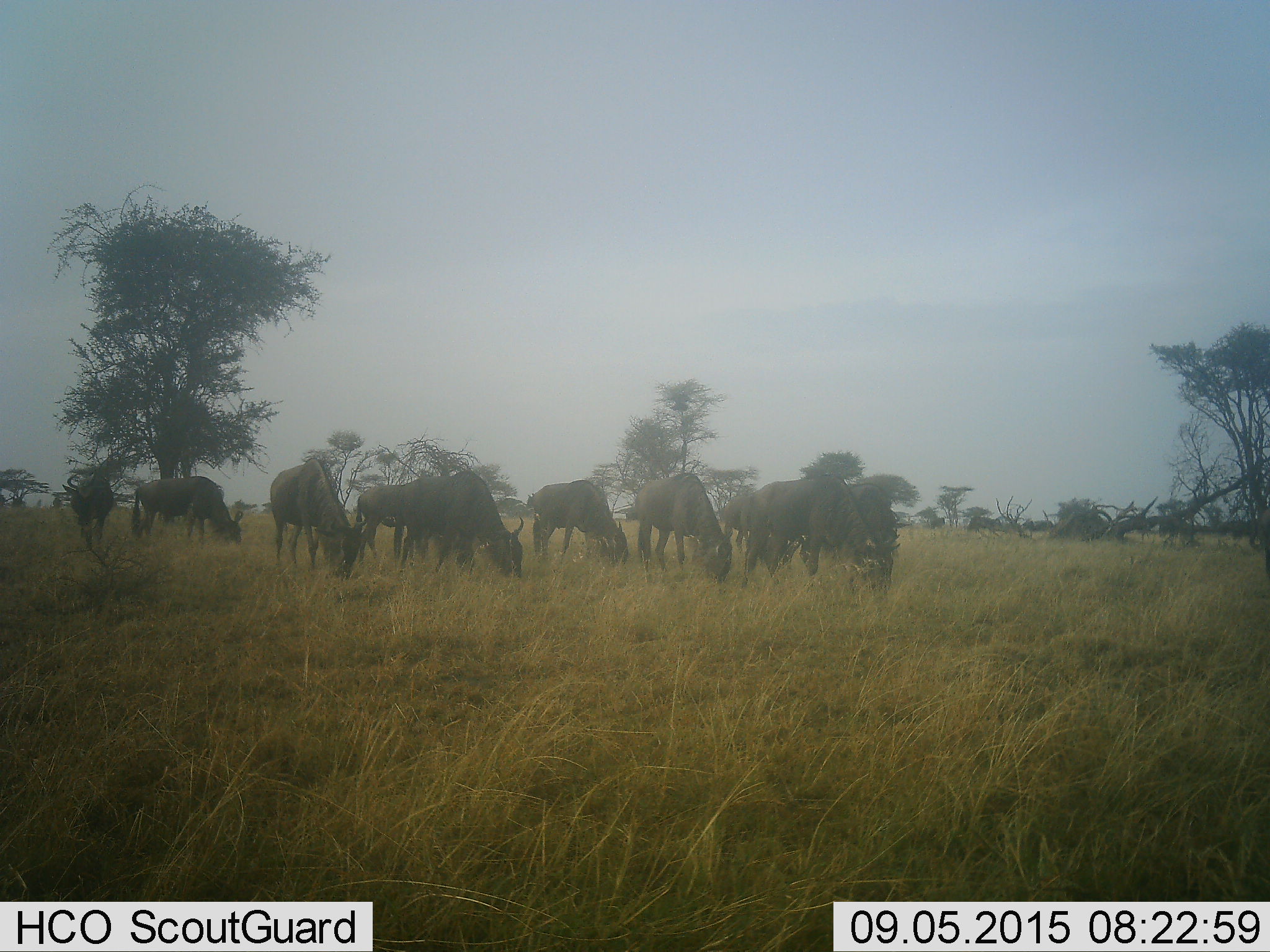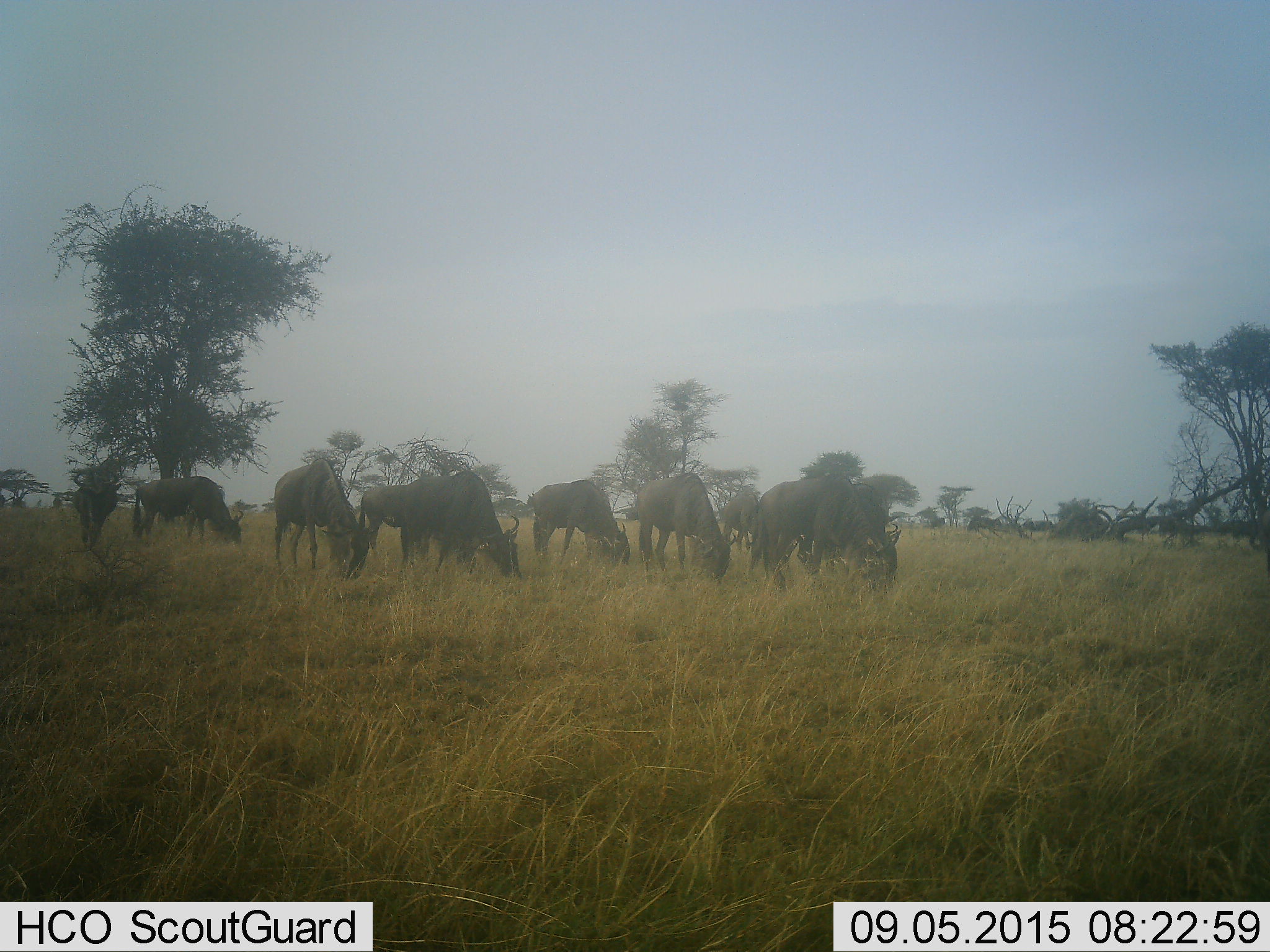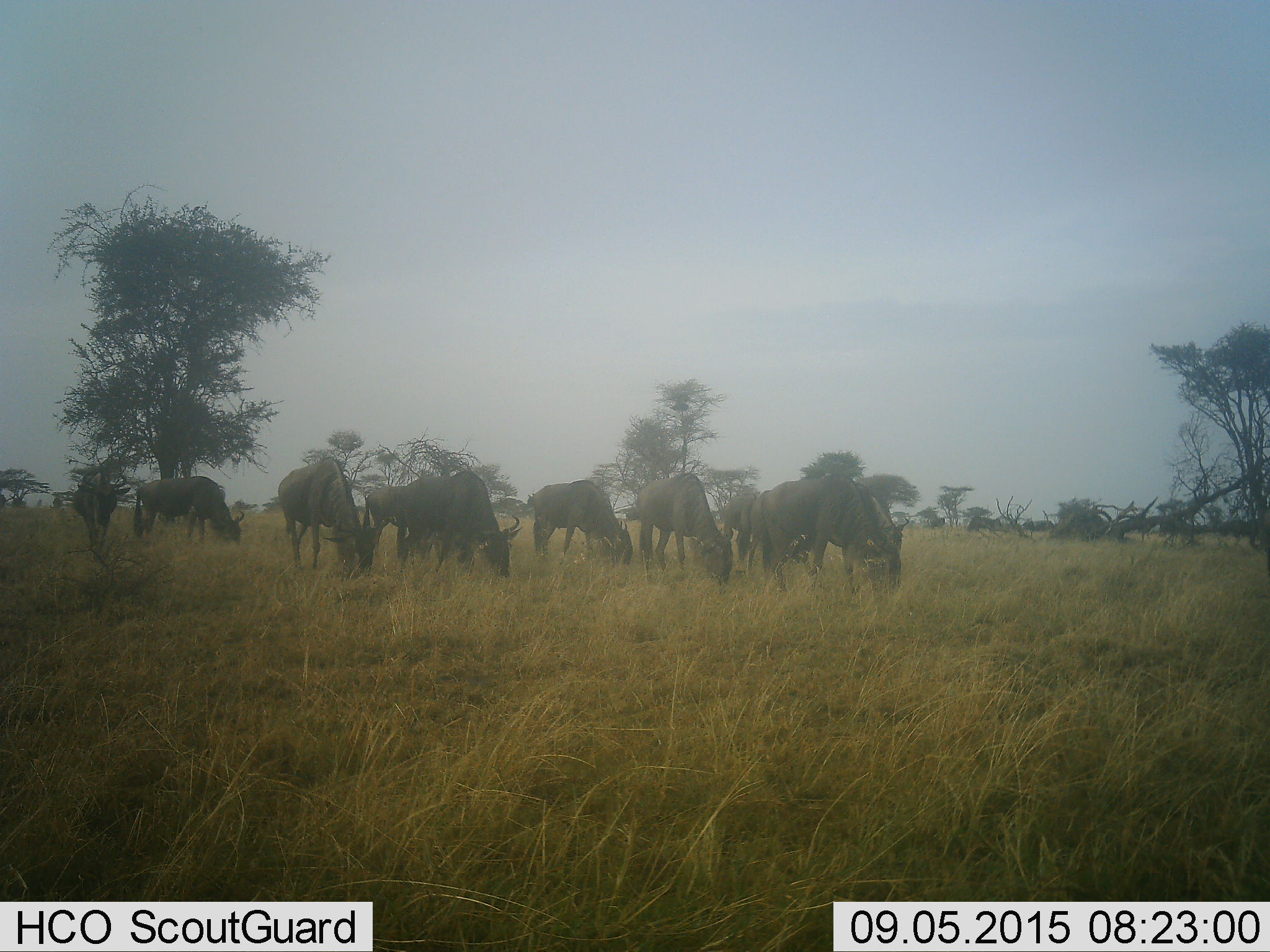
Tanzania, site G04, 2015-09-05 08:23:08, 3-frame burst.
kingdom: Animalia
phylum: Chordata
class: Mammalia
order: Artiodactyla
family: Bovidae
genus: Connochaetes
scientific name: Connochaetes taurinus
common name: blue wildebeest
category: wildebeest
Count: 11-50.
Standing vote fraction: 25%.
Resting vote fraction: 0%.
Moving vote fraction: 0%.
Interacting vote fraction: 0%.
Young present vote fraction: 6%.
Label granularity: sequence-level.